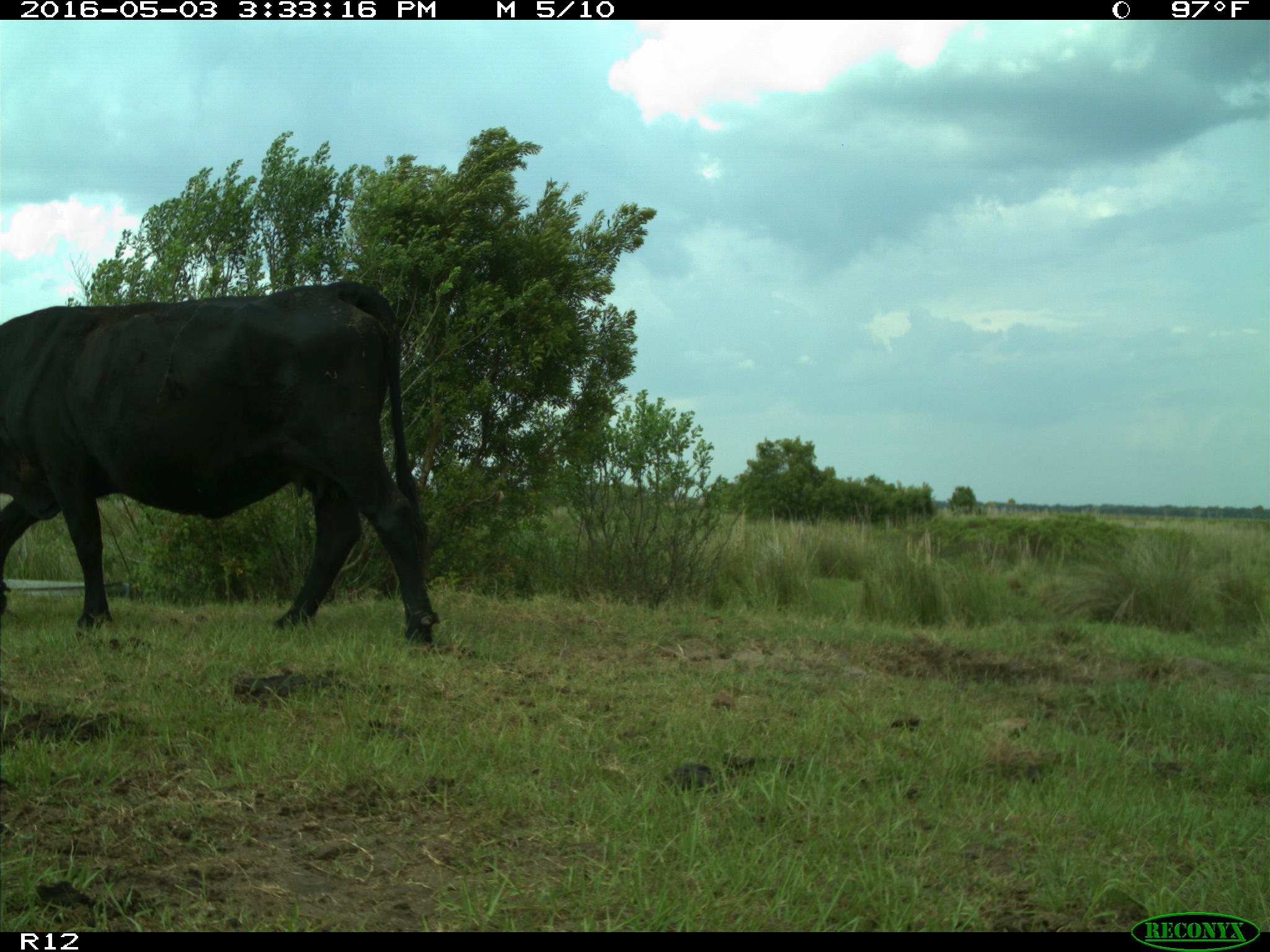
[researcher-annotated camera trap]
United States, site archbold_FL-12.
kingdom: Animalia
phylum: Chordata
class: Mammalia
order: Artiodactyla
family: Bovidae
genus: Bos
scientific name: Bos taurus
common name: domestic cow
Bos taurus (domestic cow).